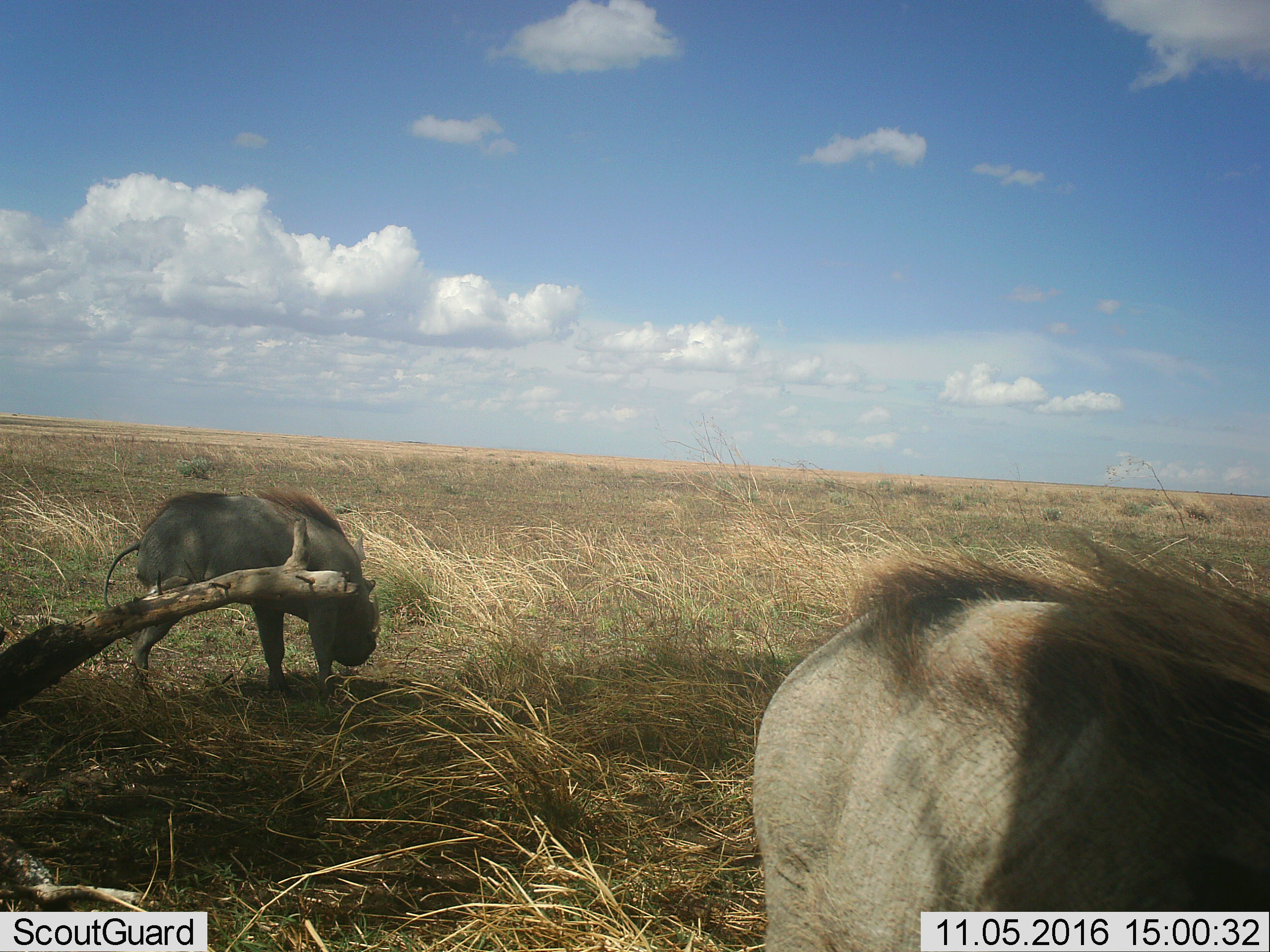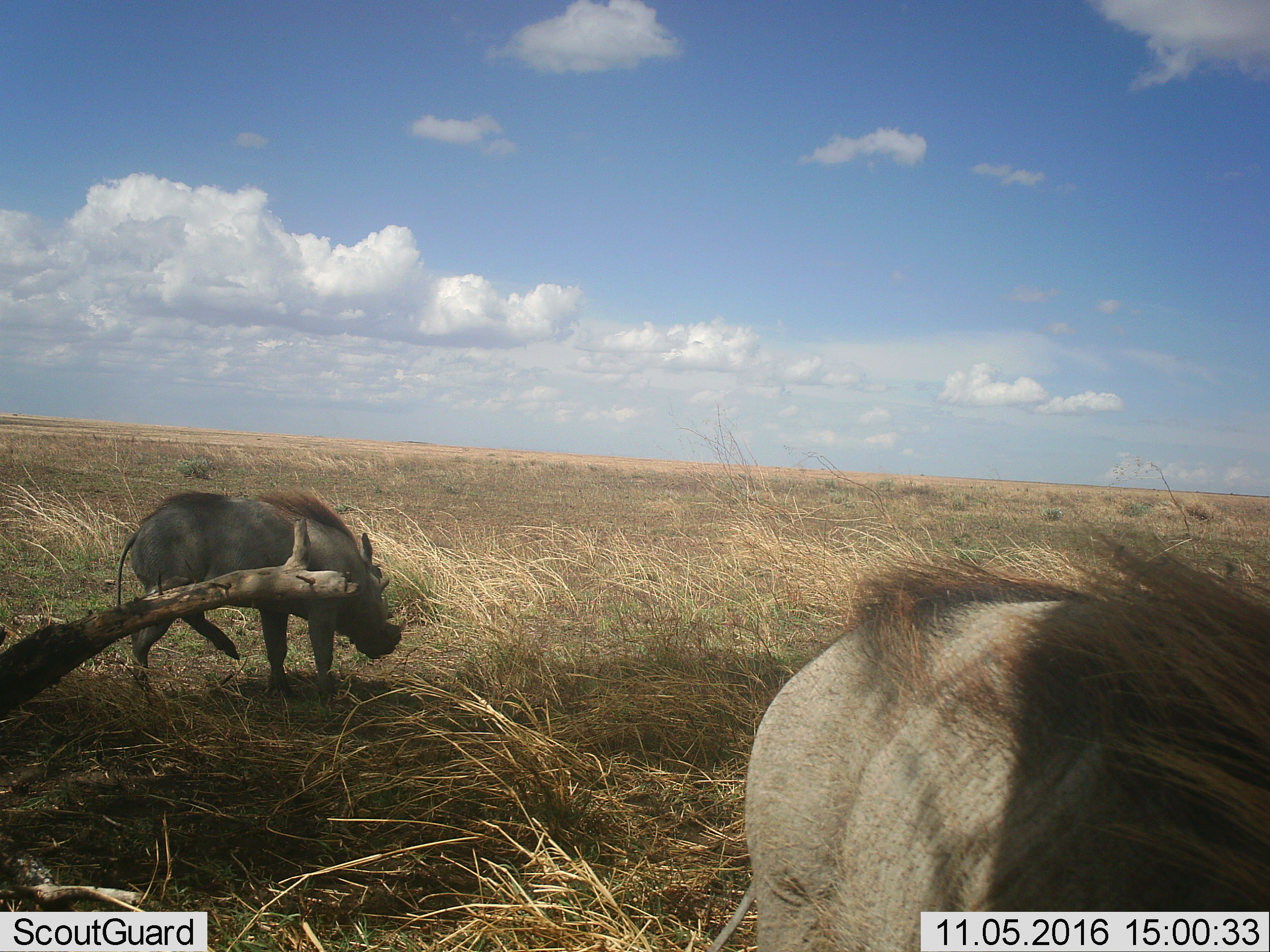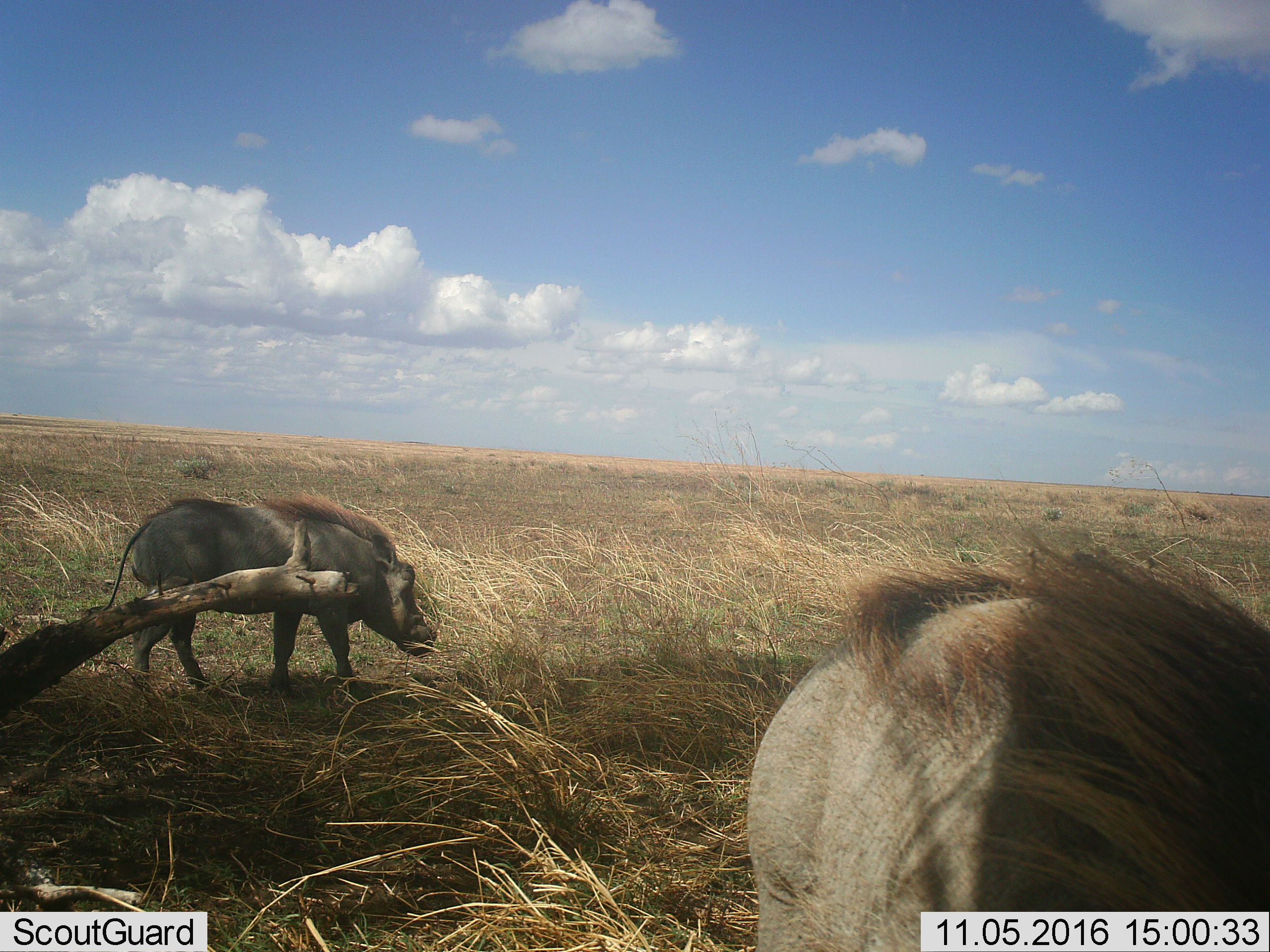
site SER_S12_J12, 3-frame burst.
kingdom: Animalia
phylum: Chordata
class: Mammalia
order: Artiodactyla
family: Suidae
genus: Phacochoerus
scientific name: Phacochoerus africanus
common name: warthog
Warthog (Phacochoerus africanus), count 2. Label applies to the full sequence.